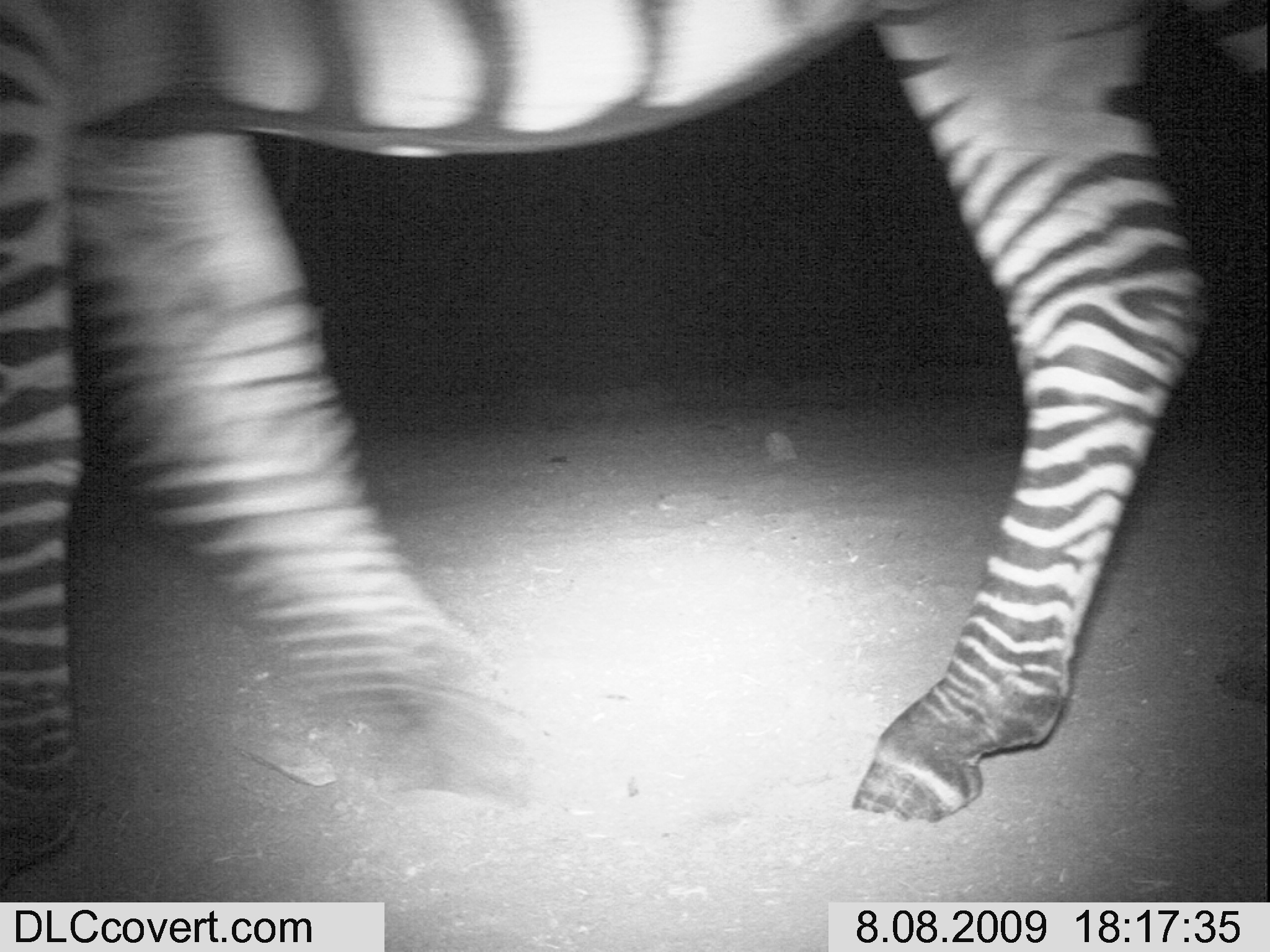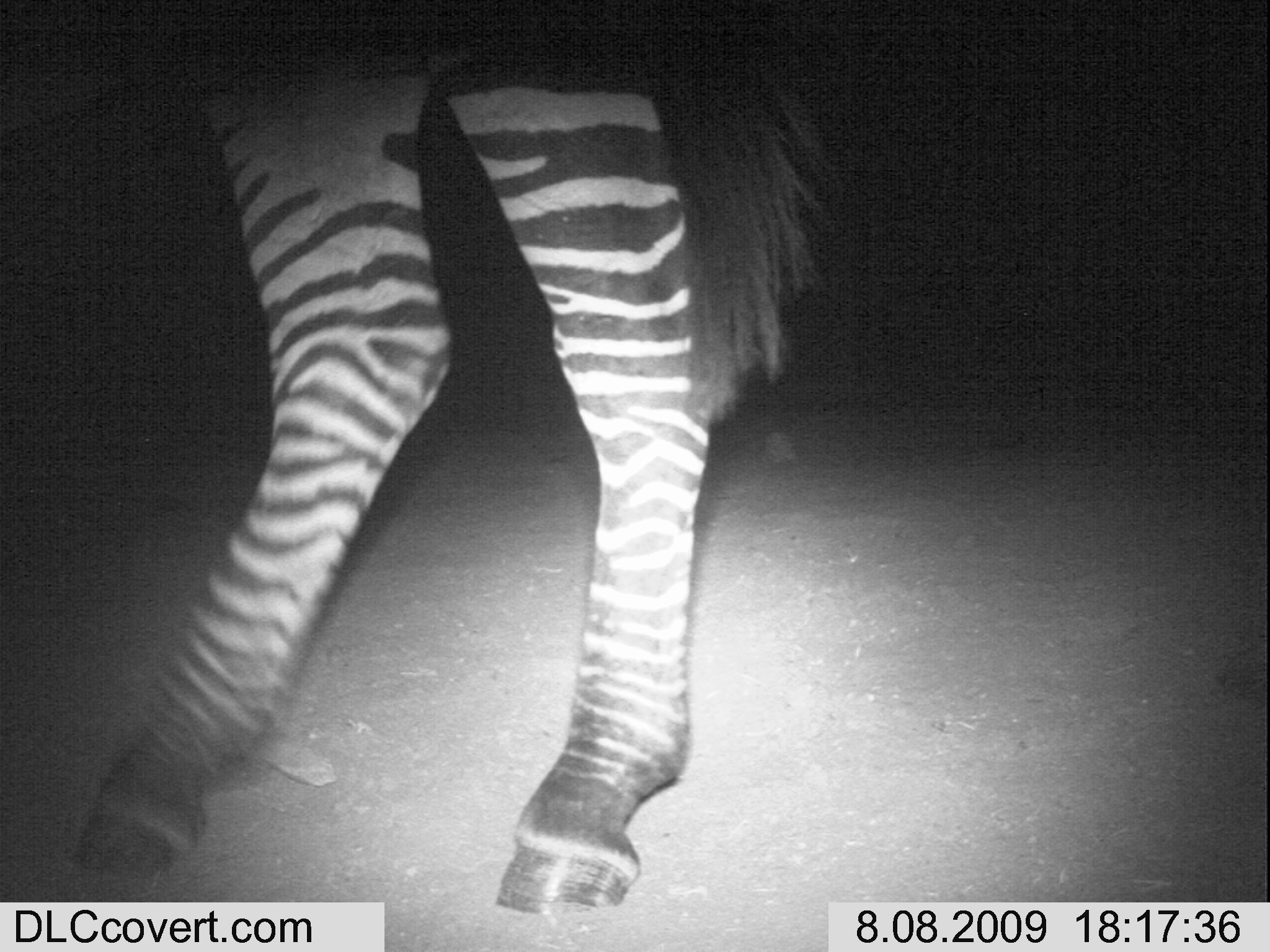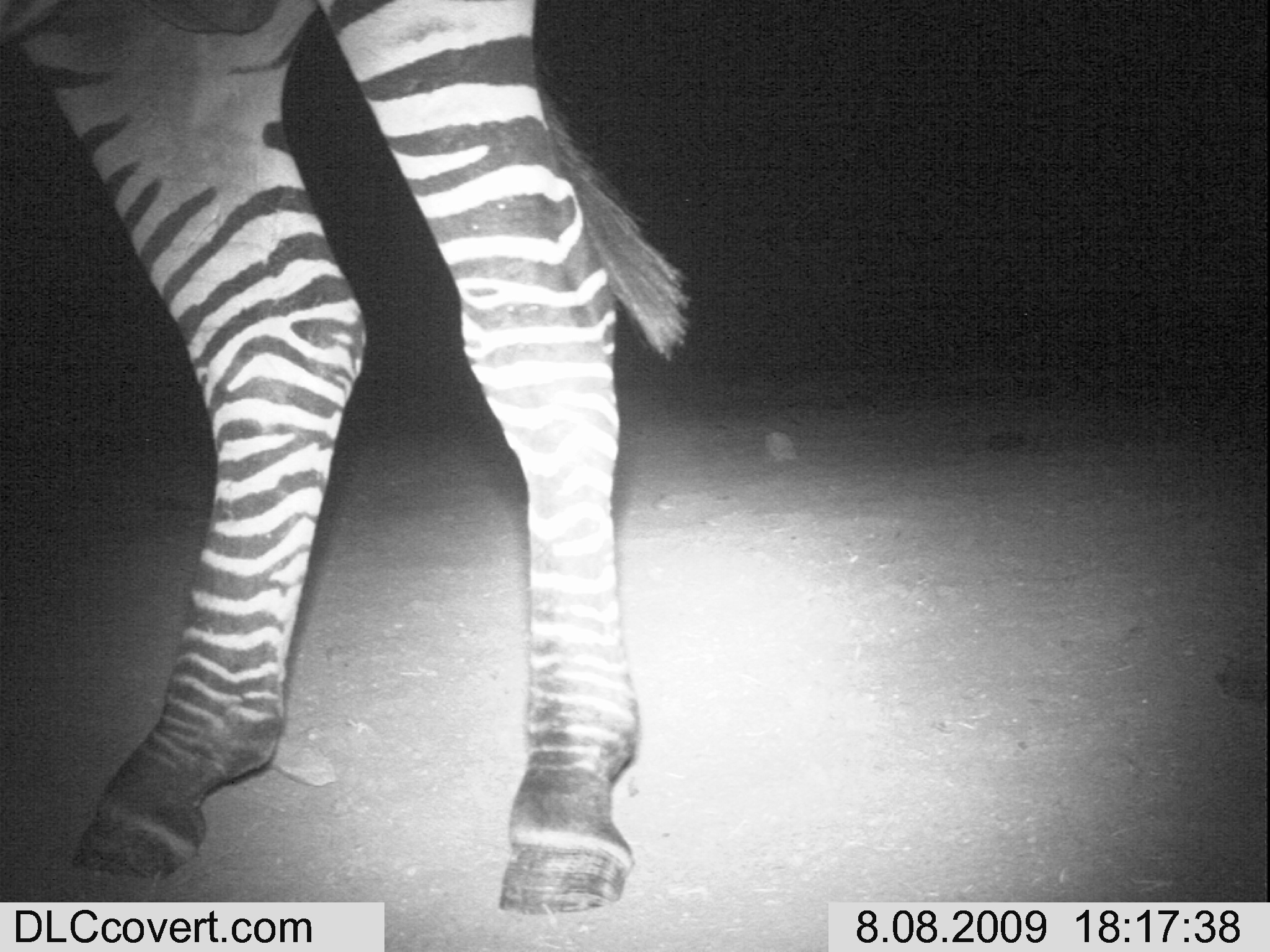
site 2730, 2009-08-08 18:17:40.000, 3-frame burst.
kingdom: Animalia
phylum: Chordata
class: Mammalia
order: Perissodactyla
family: Equidae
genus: Equus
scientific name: Equus quagga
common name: plains zebra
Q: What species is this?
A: Equus quagga (plains zebra).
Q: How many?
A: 1.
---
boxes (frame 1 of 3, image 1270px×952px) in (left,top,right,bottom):
equus quagga: (0,0,1270,877)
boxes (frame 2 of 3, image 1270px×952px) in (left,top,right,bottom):
equus quagga: (0,0,843,917)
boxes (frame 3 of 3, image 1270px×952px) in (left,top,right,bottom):
equus quagga: (0,0,690,913)